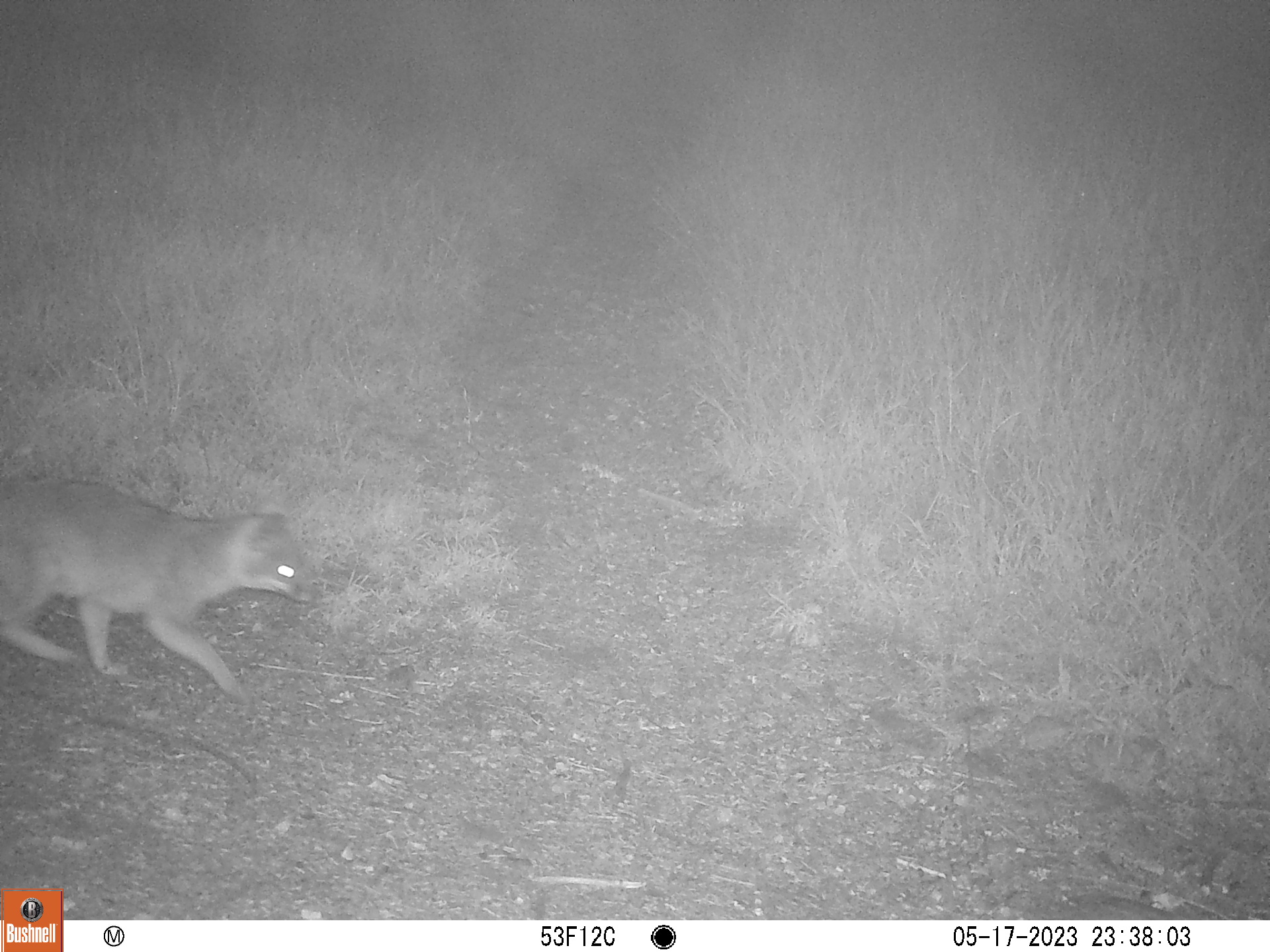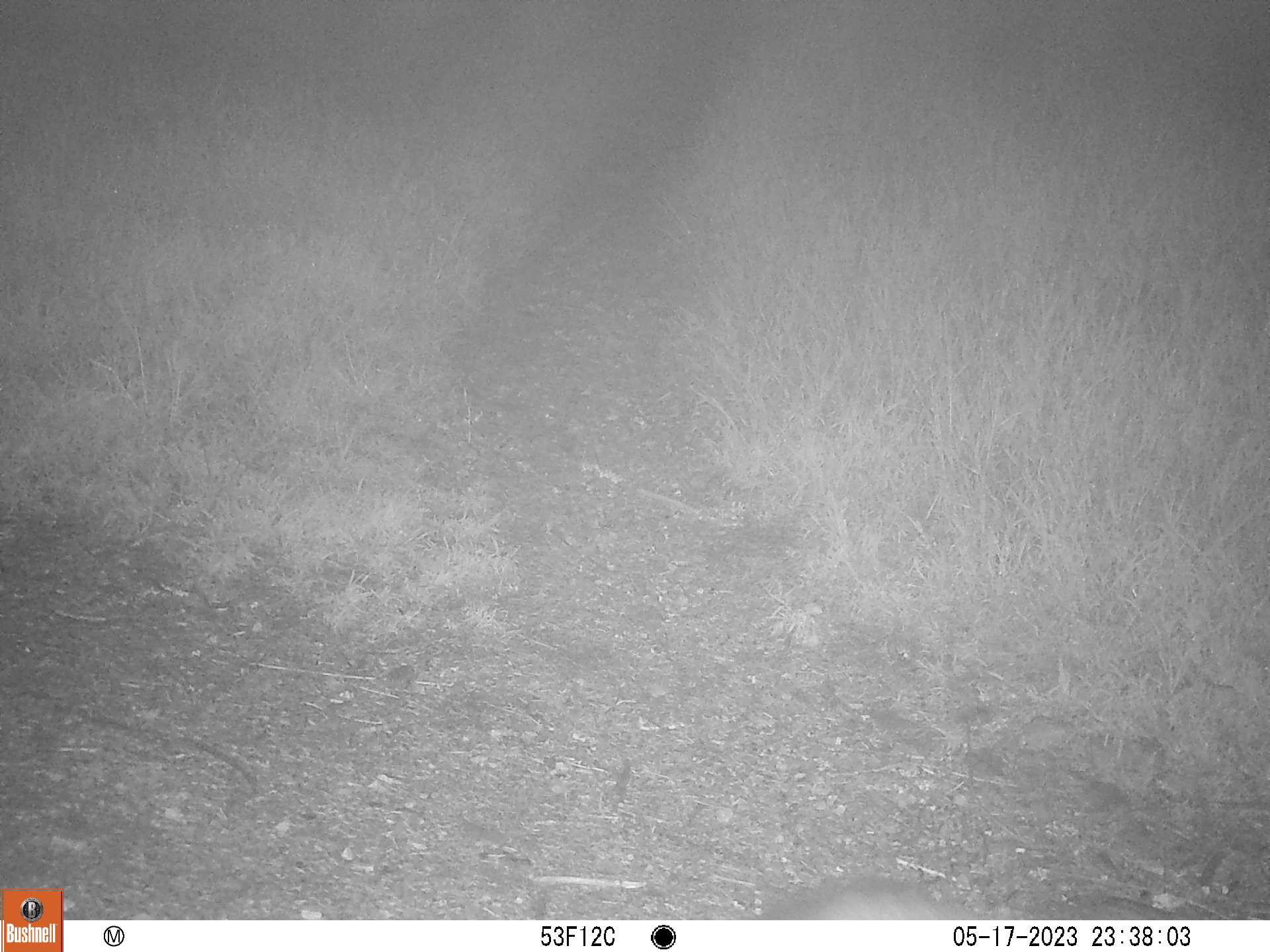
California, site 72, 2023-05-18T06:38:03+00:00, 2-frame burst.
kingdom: Animalia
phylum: Chordata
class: Mammalia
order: Carnivora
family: Canidae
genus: Urocyon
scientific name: Urocyon cinereoargenteus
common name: gray fox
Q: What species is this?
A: Gray fox (Urocyon cinereoargenteus).